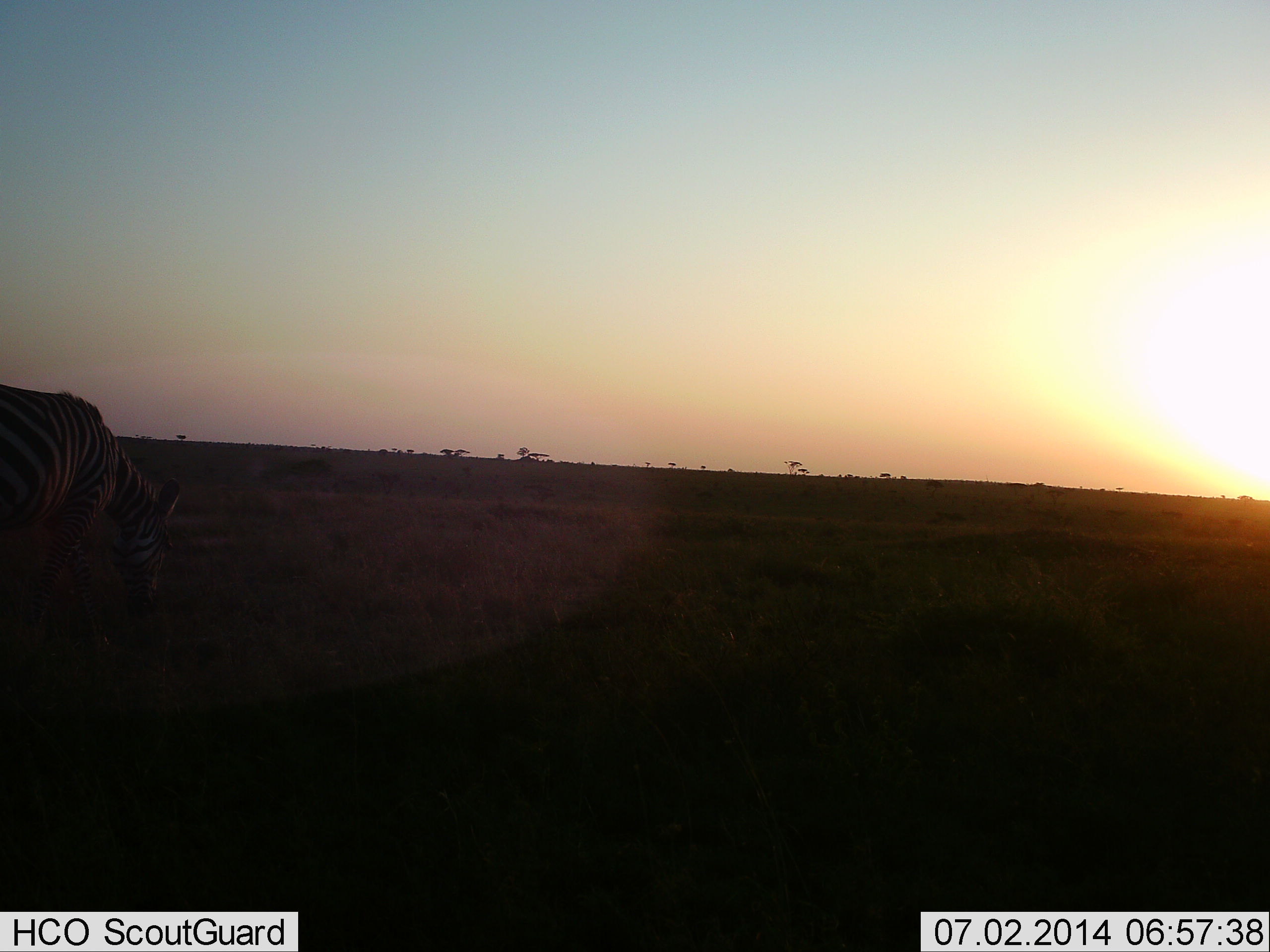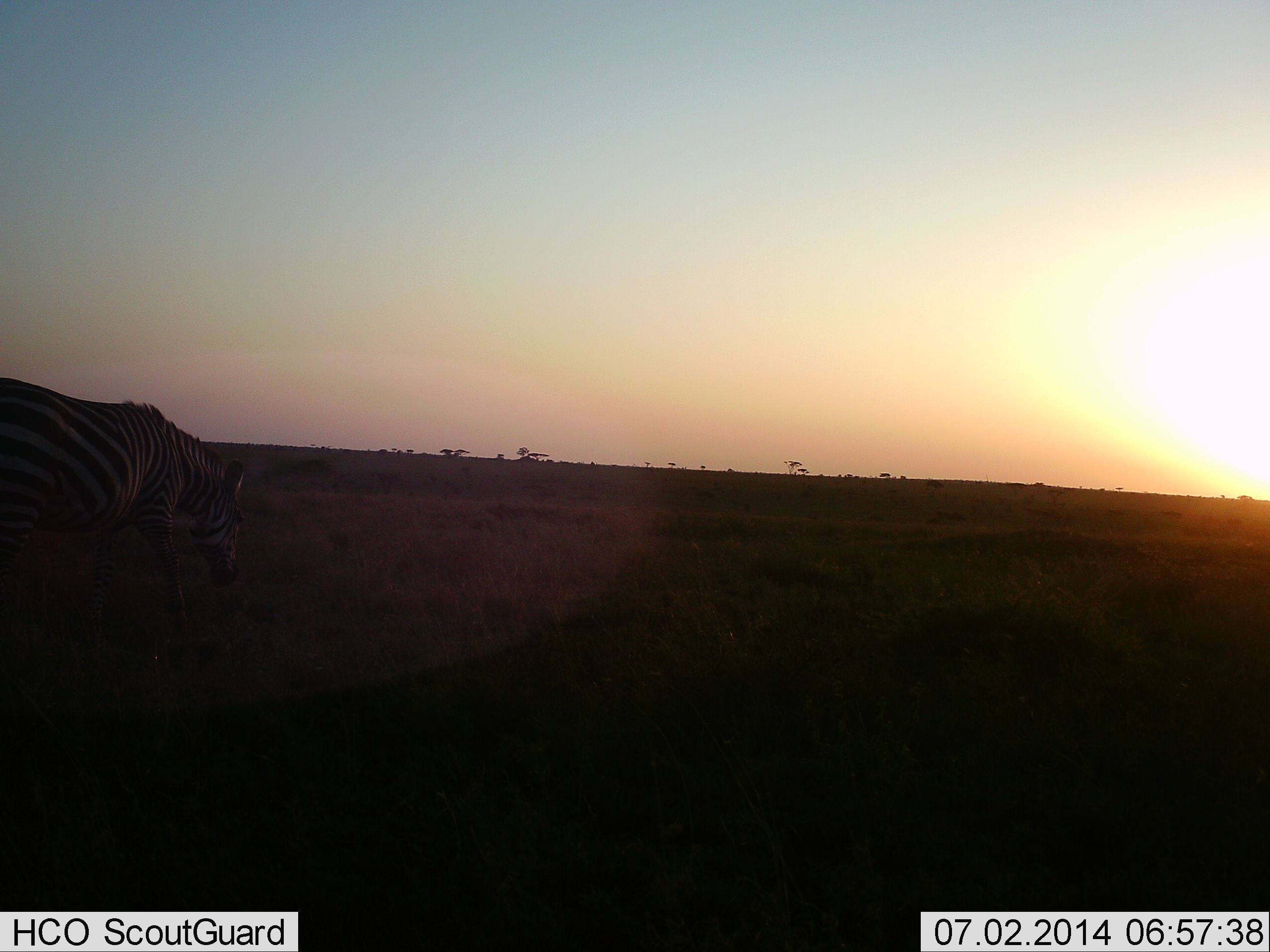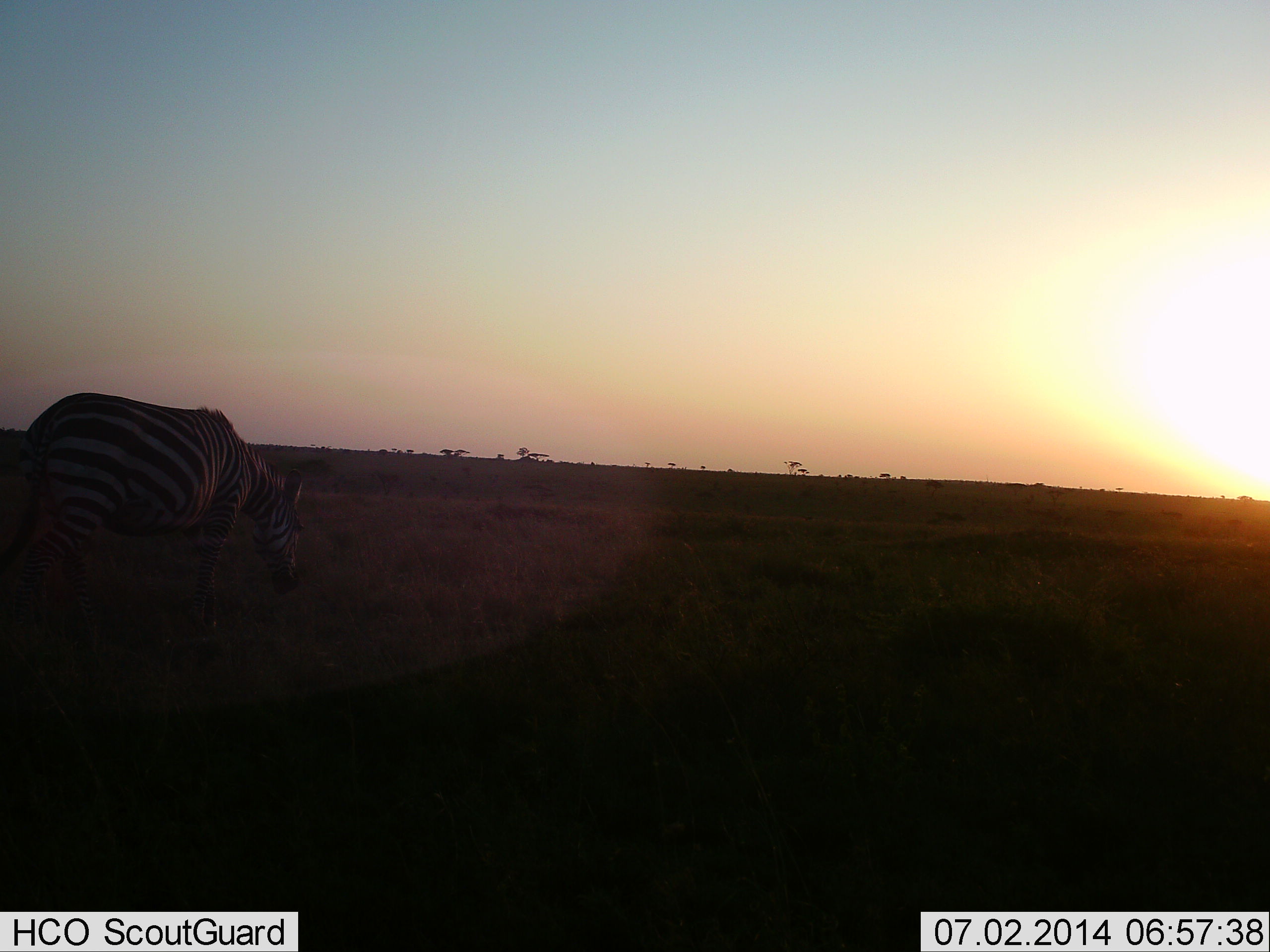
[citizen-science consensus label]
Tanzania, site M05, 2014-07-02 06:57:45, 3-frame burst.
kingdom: Animalia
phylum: Chordata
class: Mammalia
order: Perissodactyla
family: Equidae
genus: Equus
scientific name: Equus quagga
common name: plains zebra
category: zebra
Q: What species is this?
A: Zebra (plains zebra) (Equus quagga).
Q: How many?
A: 1.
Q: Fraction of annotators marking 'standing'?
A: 18%.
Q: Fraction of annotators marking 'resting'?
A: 0%.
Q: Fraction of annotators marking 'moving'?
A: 73%.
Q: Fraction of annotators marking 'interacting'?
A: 0%.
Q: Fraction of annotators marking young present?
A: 0%.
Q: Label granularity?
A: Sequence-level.